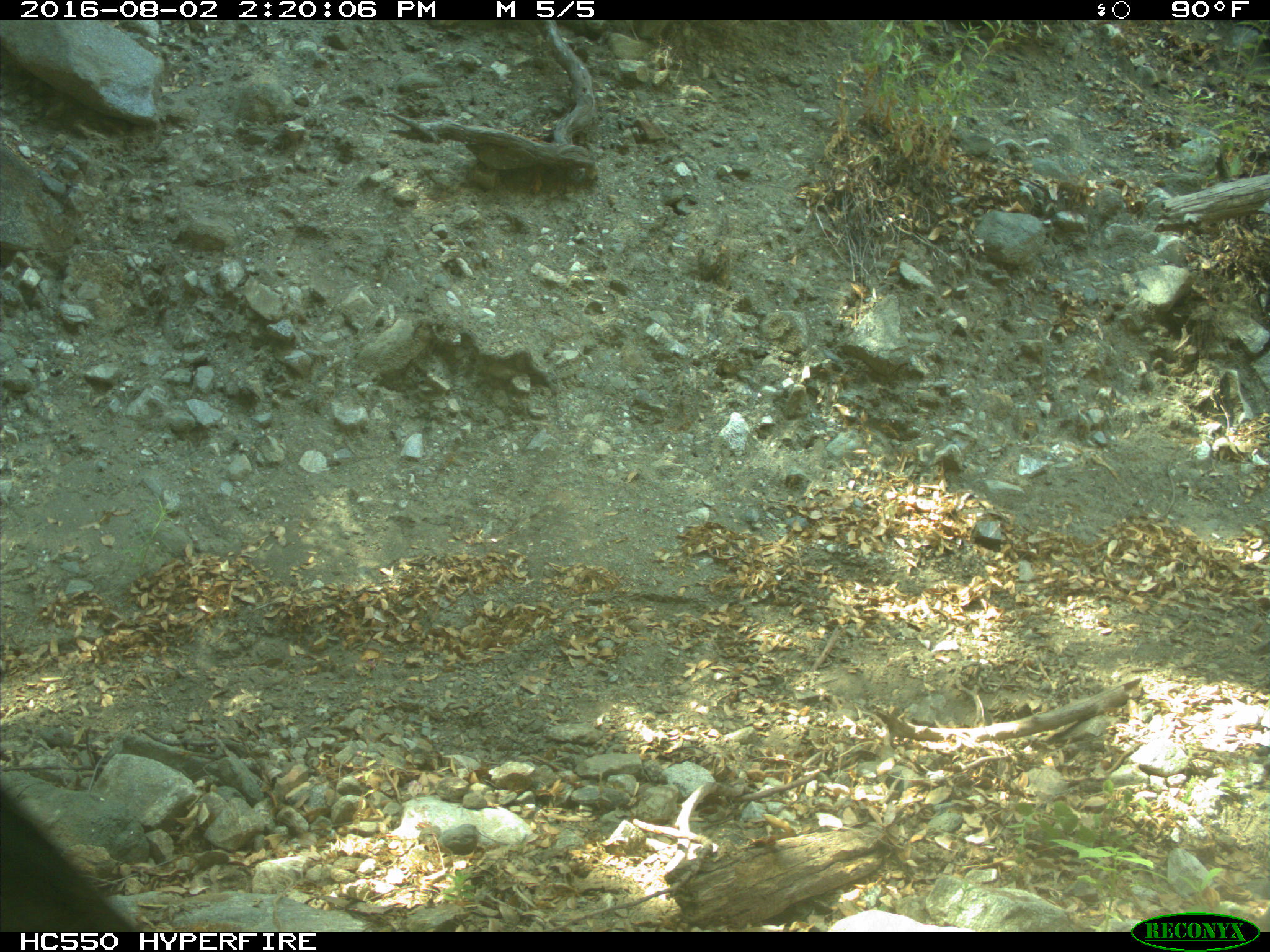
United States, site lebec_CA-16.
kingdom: Animalia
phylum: Chordata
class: Mammalia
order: Artiodactyla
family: Bovidae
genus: Bos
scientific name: Bos taurus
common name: domestic cow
Bos taurus (domestic cow).